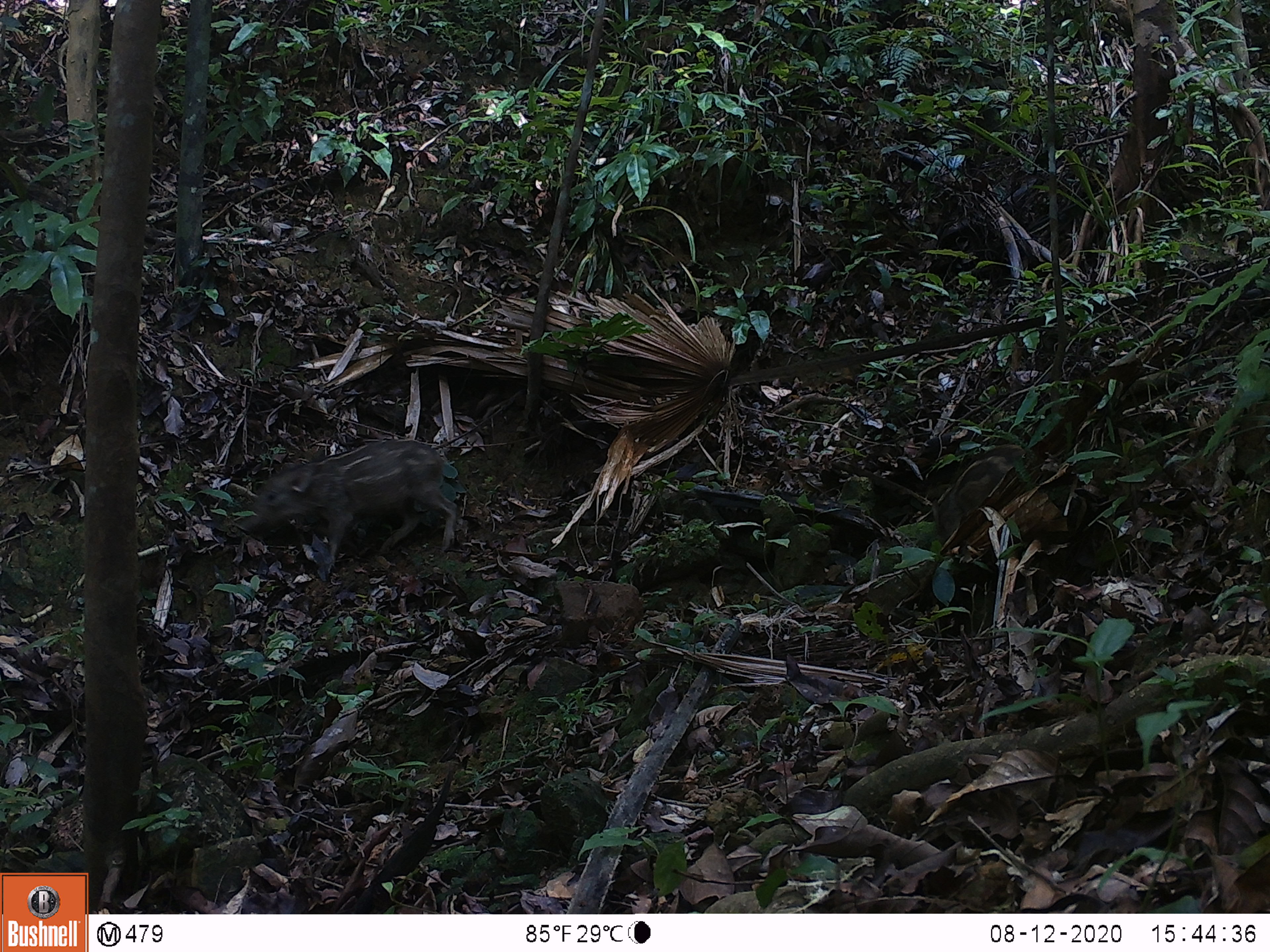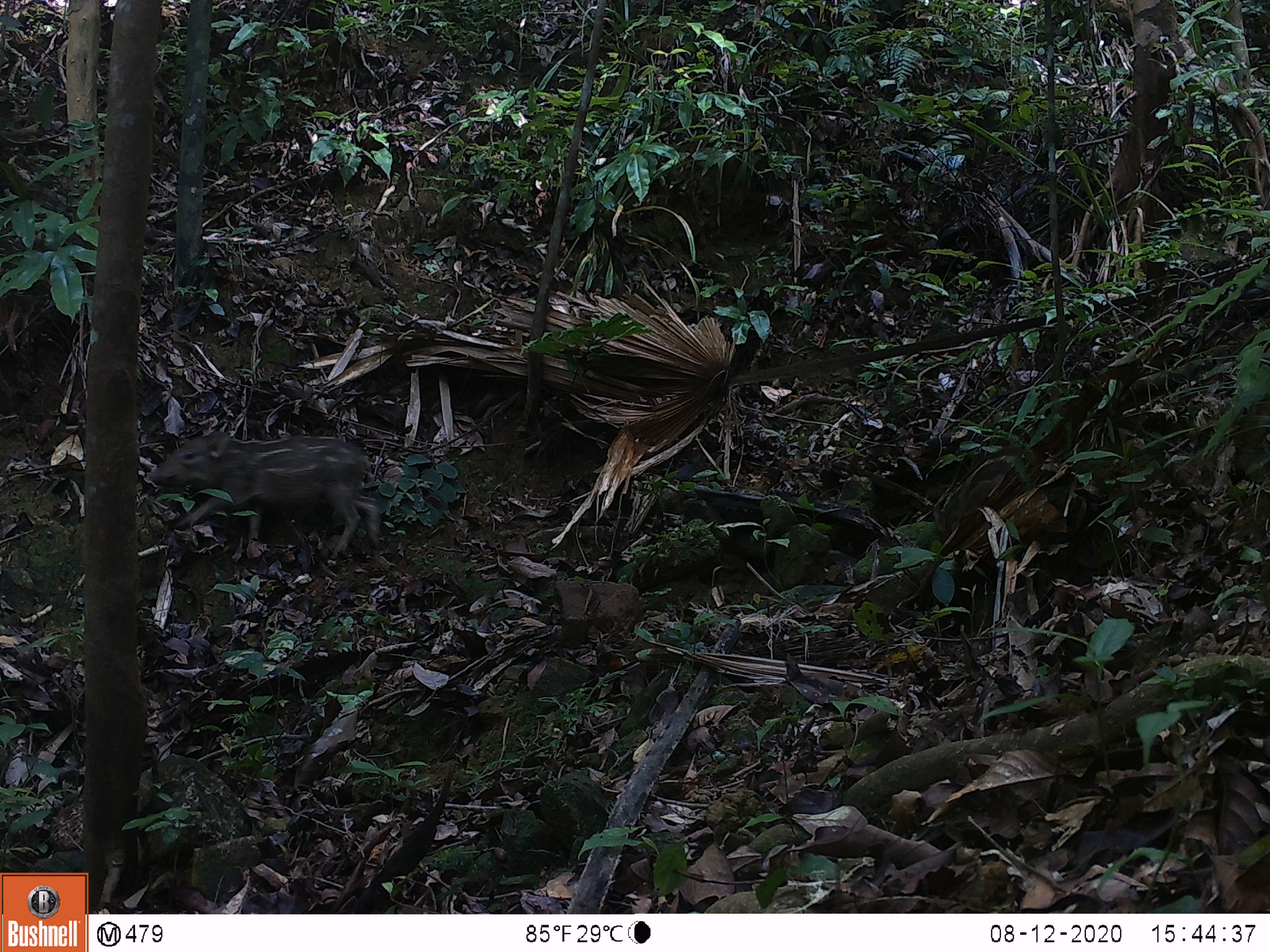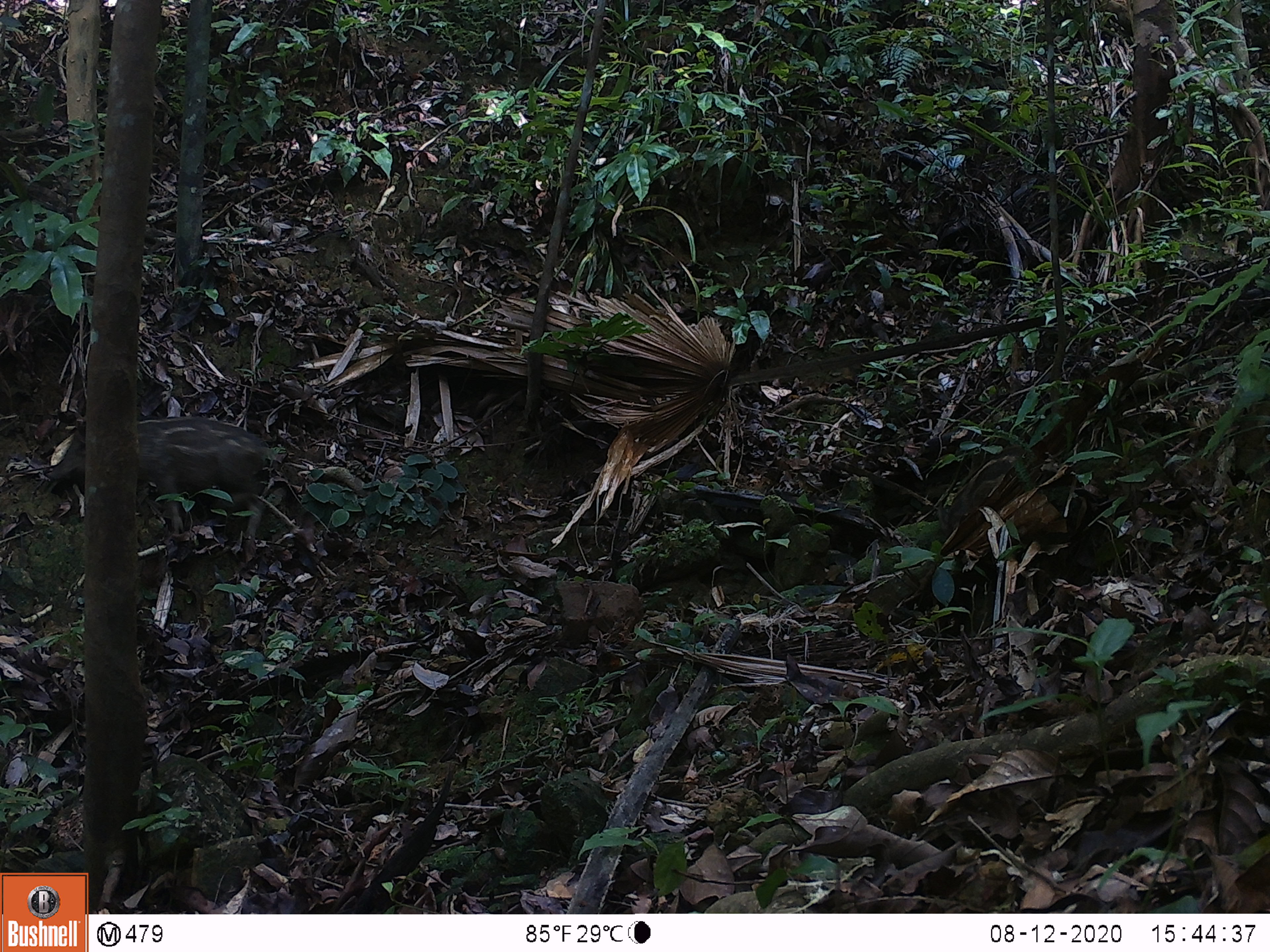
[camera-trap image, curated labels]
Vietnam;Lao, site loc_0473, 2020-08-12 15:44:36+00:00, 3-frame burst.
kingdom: Animalia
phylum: Chordata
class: Mammalia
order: Artiodactyla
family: Suidae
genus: Sus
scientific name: Sus scrofa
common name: eurasian wild pig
Eurasian wild pig (Sus scrofa). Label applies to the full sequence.